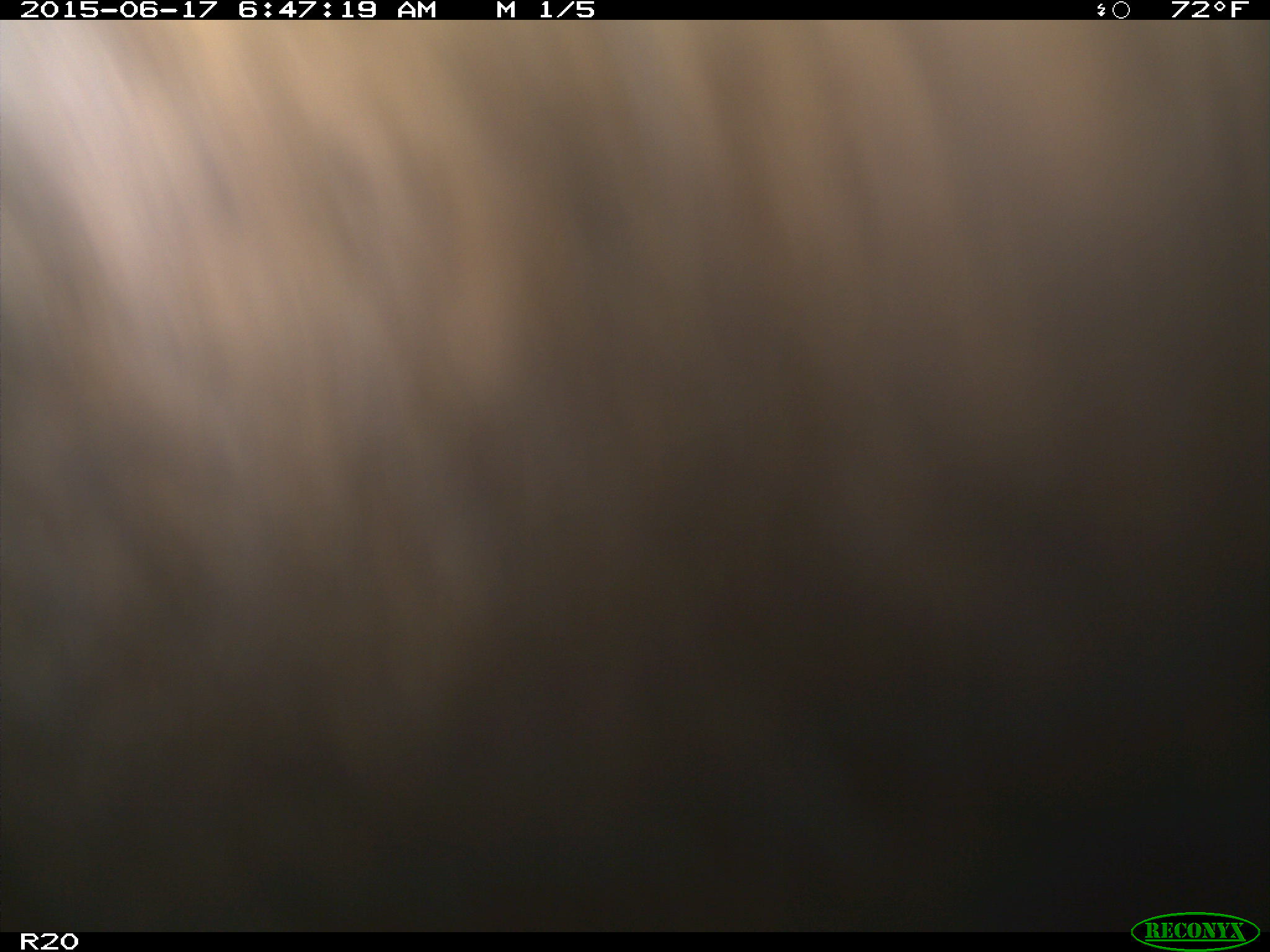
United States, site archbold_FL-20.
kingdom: Animalia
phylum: Chordata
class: Mammalia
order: Artiodactyla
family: Bovidae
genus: Bos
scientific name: Bos taurus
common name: domestic cow